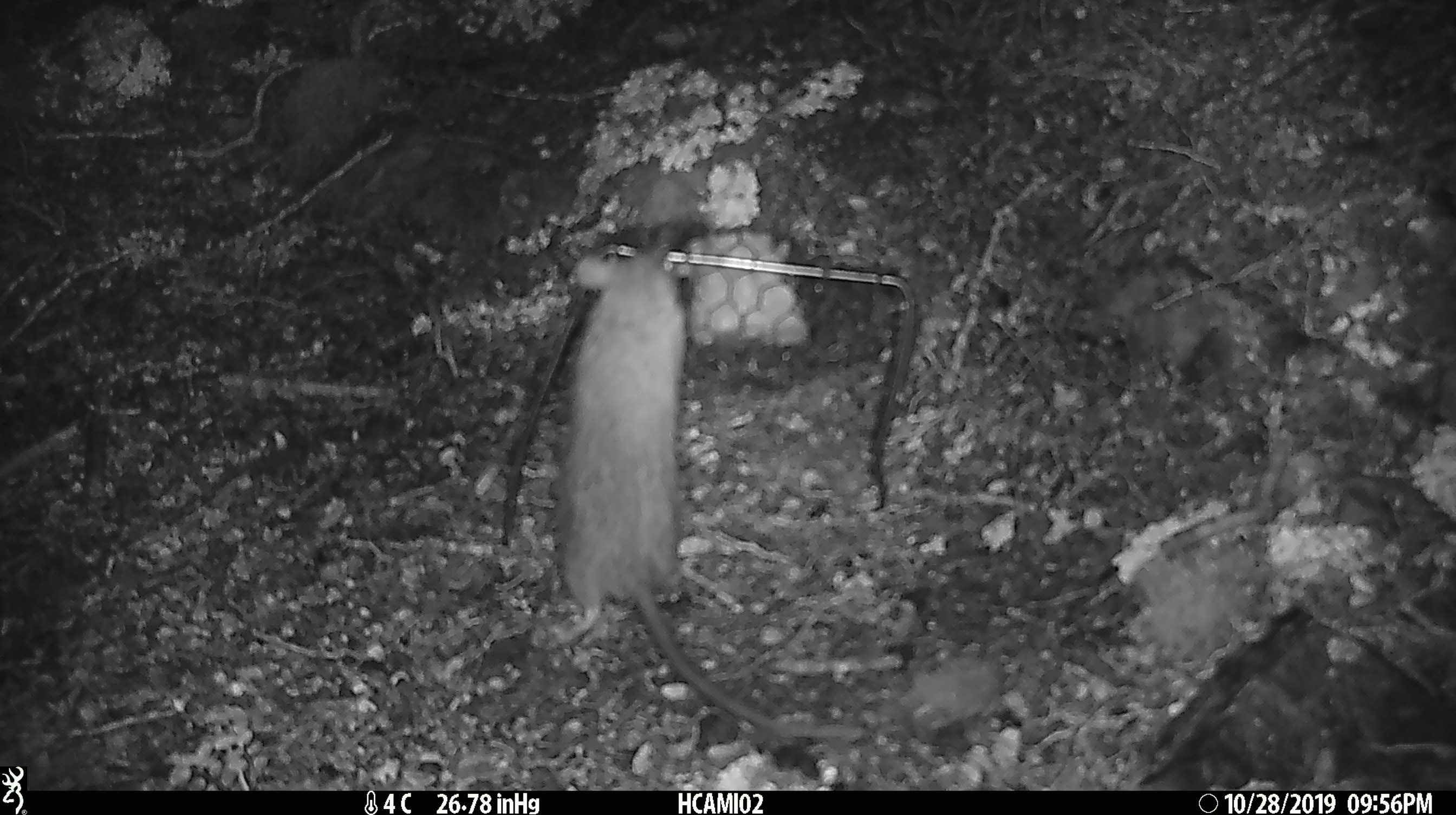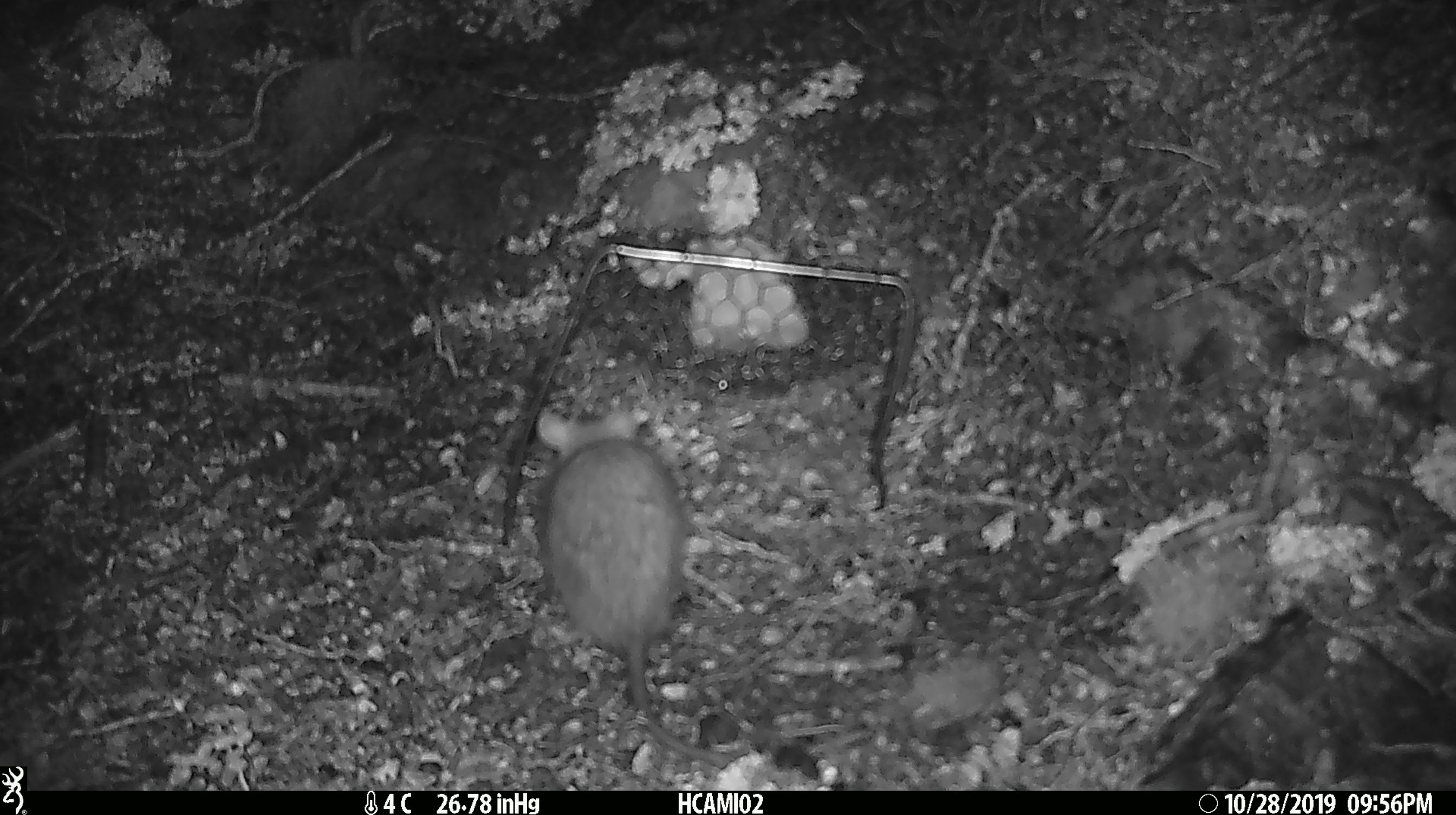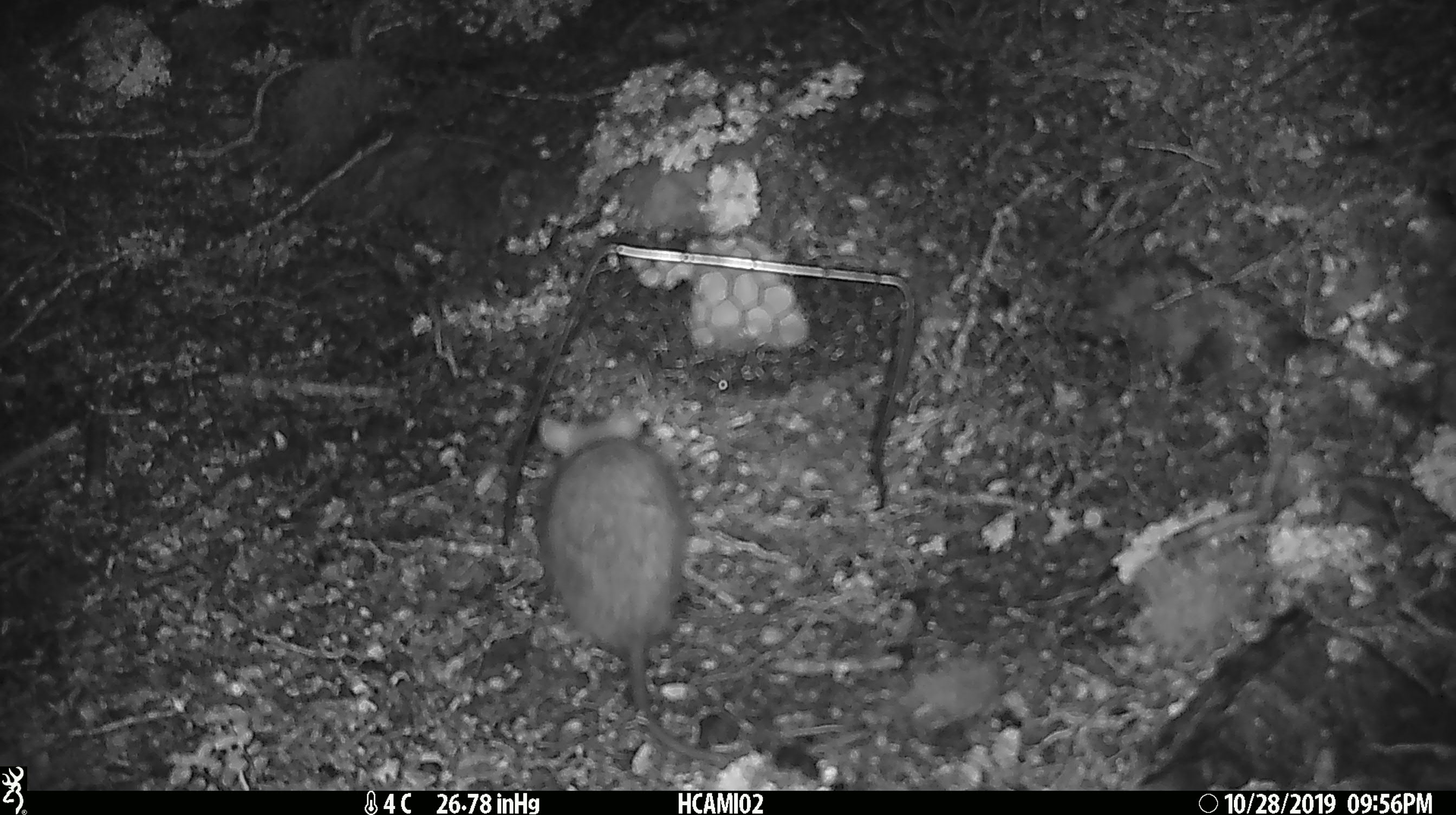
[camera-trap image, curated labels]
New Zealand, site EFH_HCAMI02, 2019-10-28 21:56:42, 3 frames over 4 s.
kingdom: Animalia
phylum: Chordata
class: Mammalia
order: Rodentia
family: Muridae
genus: Rattus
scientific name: Rattus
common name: rat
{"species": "rat (Rattus)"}